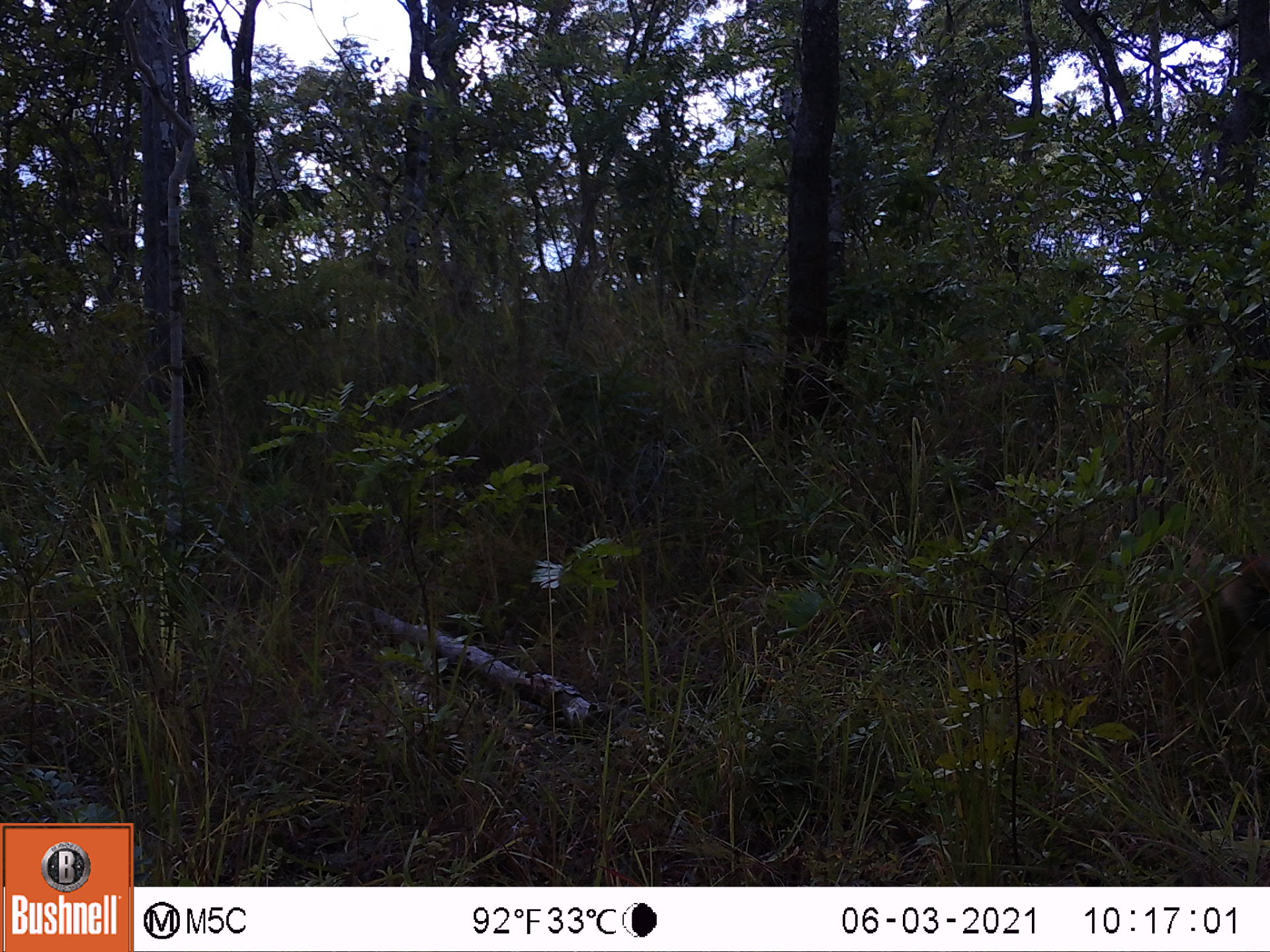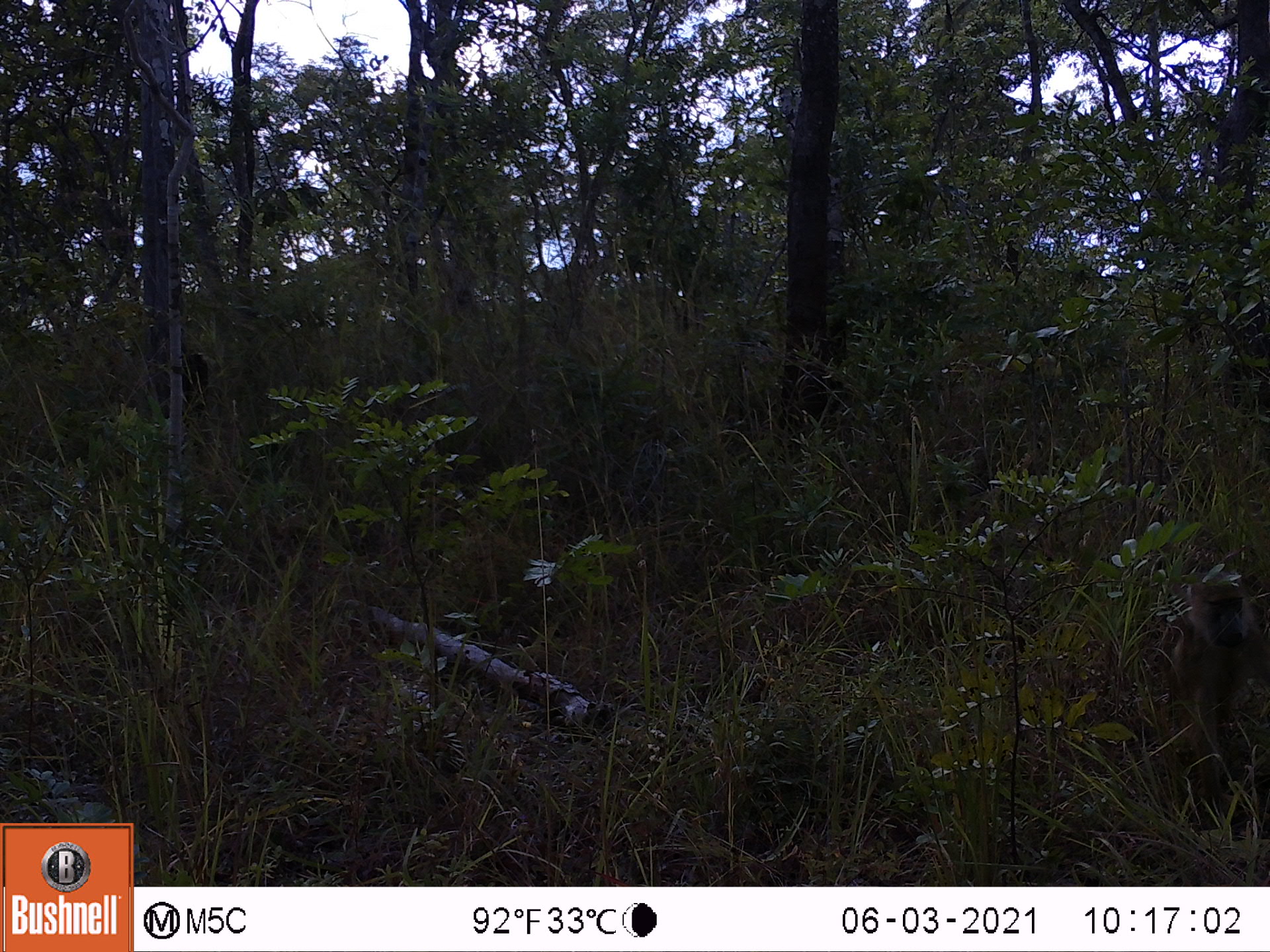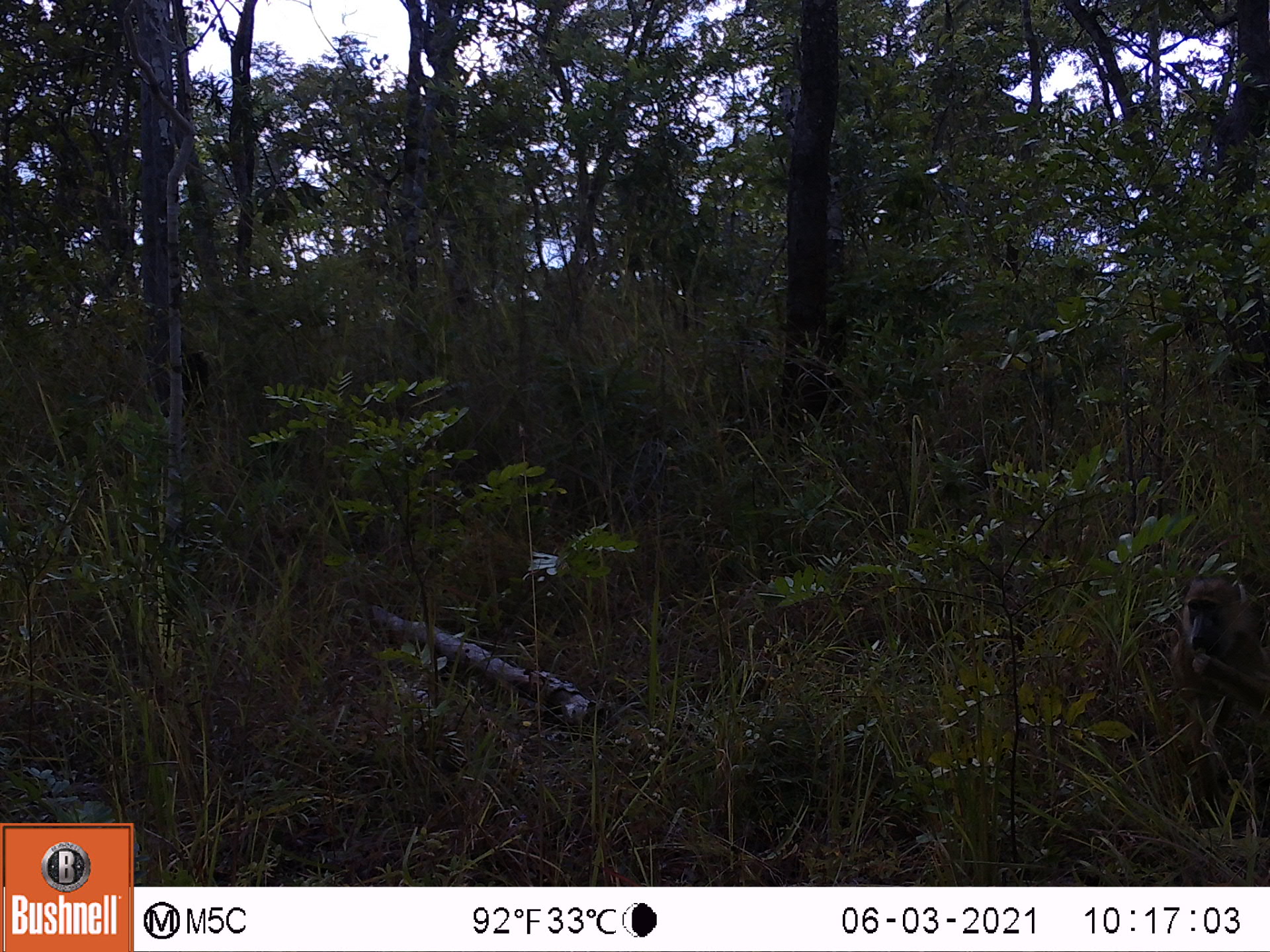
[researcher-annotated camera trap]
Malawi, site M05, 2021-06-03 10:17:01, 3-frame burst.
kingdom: Animalia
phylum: Chordata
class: Mammalia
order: Primates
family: Cercopithecidae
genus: Papio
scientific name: Papio cynocephalus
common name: yellow baboon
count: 1